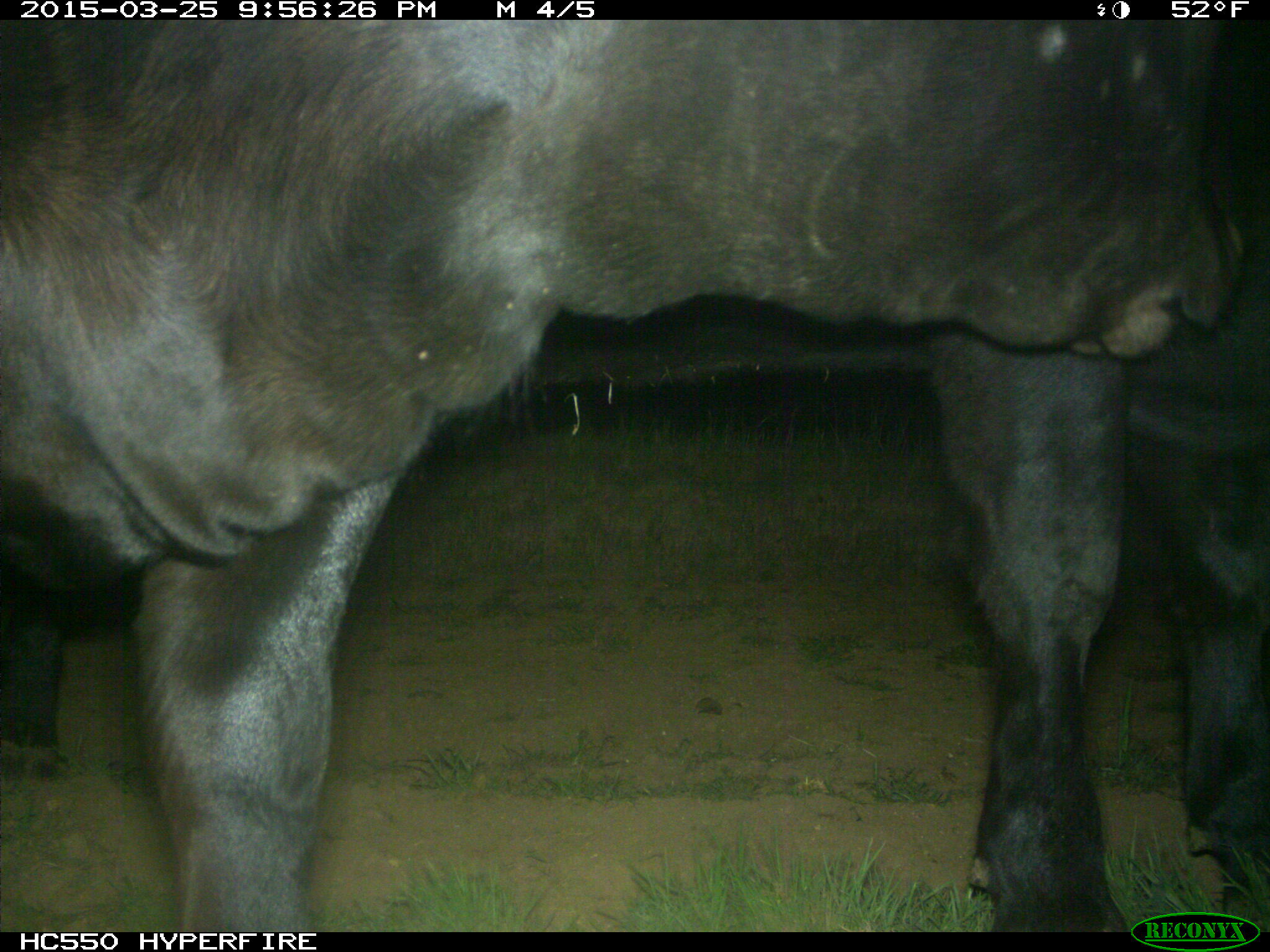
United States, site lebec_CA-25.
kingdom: Animalia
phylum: Chordata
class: Mammalia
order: Artiodactyla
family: Bovidae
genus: Bos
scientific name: Bos taurus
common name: domestic cow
Bos taurus (domestic cow).